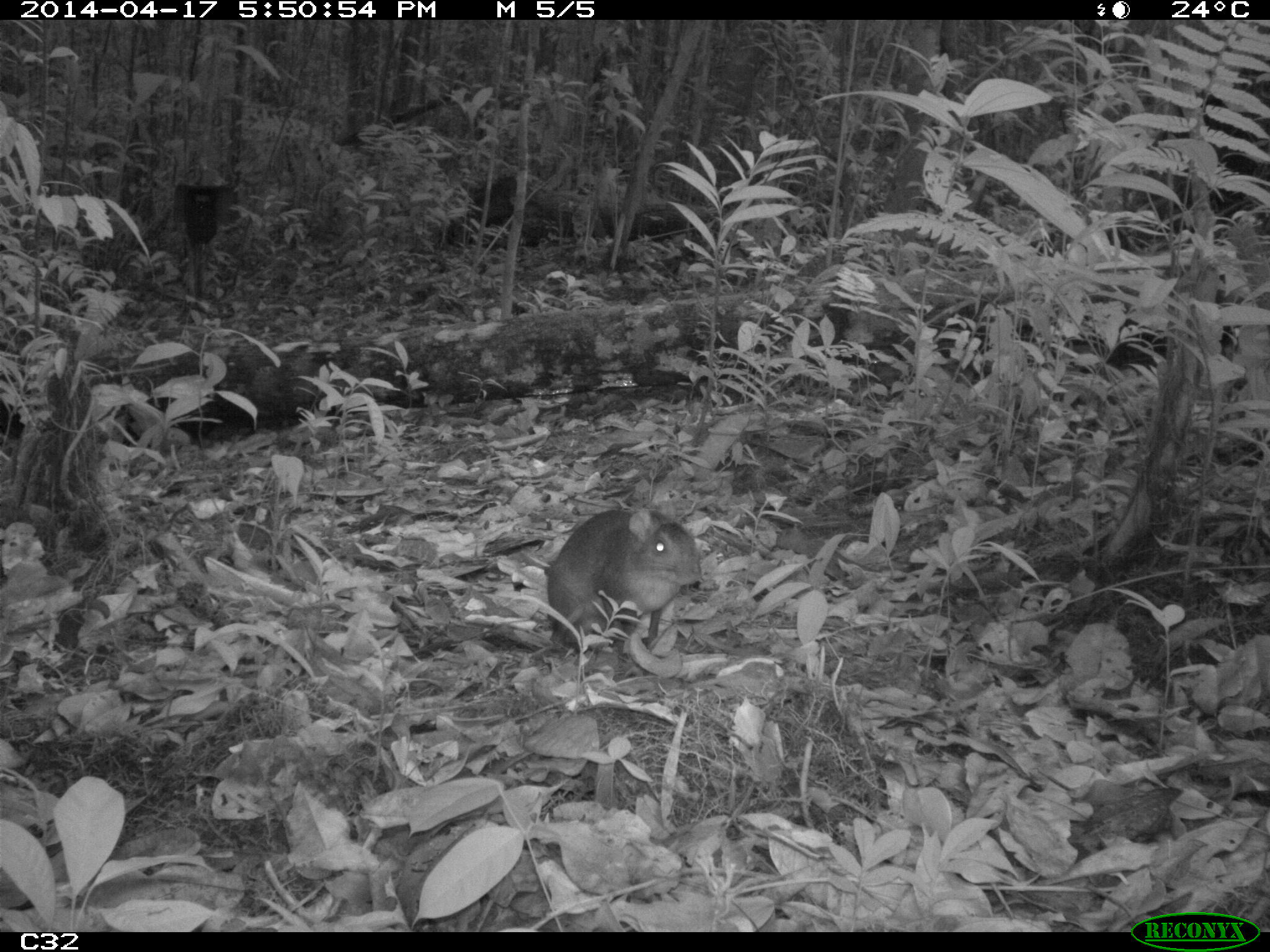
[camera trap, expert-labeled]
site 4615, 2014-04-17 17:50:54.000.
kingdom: Animalia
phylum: Chordata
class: Mammalia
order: Rodentia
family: Dasyproctidae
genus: Myoprocta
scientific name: Myoprocta pratti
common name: green acouchi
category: myoprocta pratii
Myoprocta pratii (green acouchi) (Myoprocta pratti), count 1, age adult.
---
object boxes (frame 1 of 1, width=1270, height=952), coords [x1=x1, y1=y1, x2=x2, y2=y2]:
myoprocta pratii: [x1=542, y1=508, x2=703, y2=657]